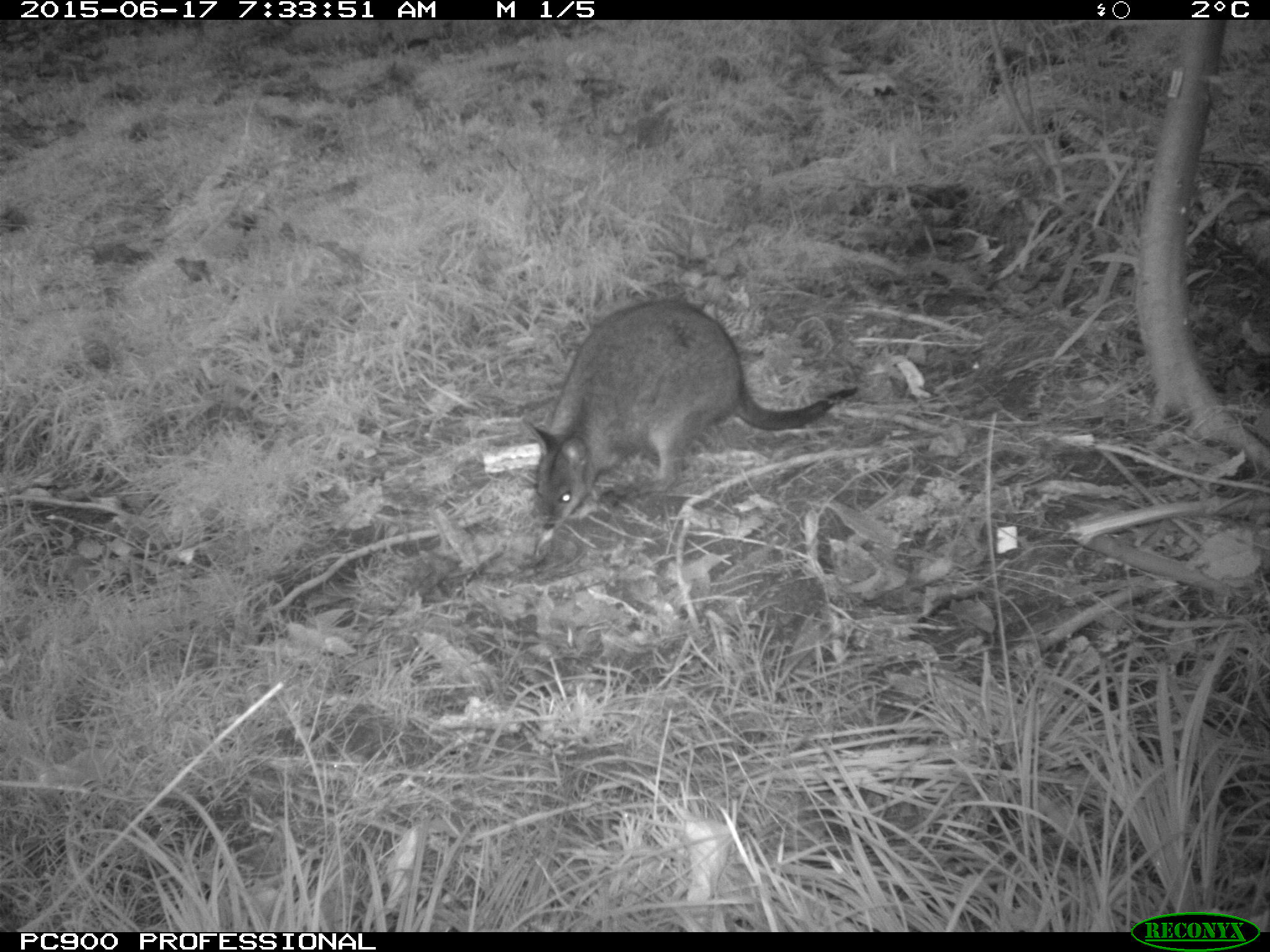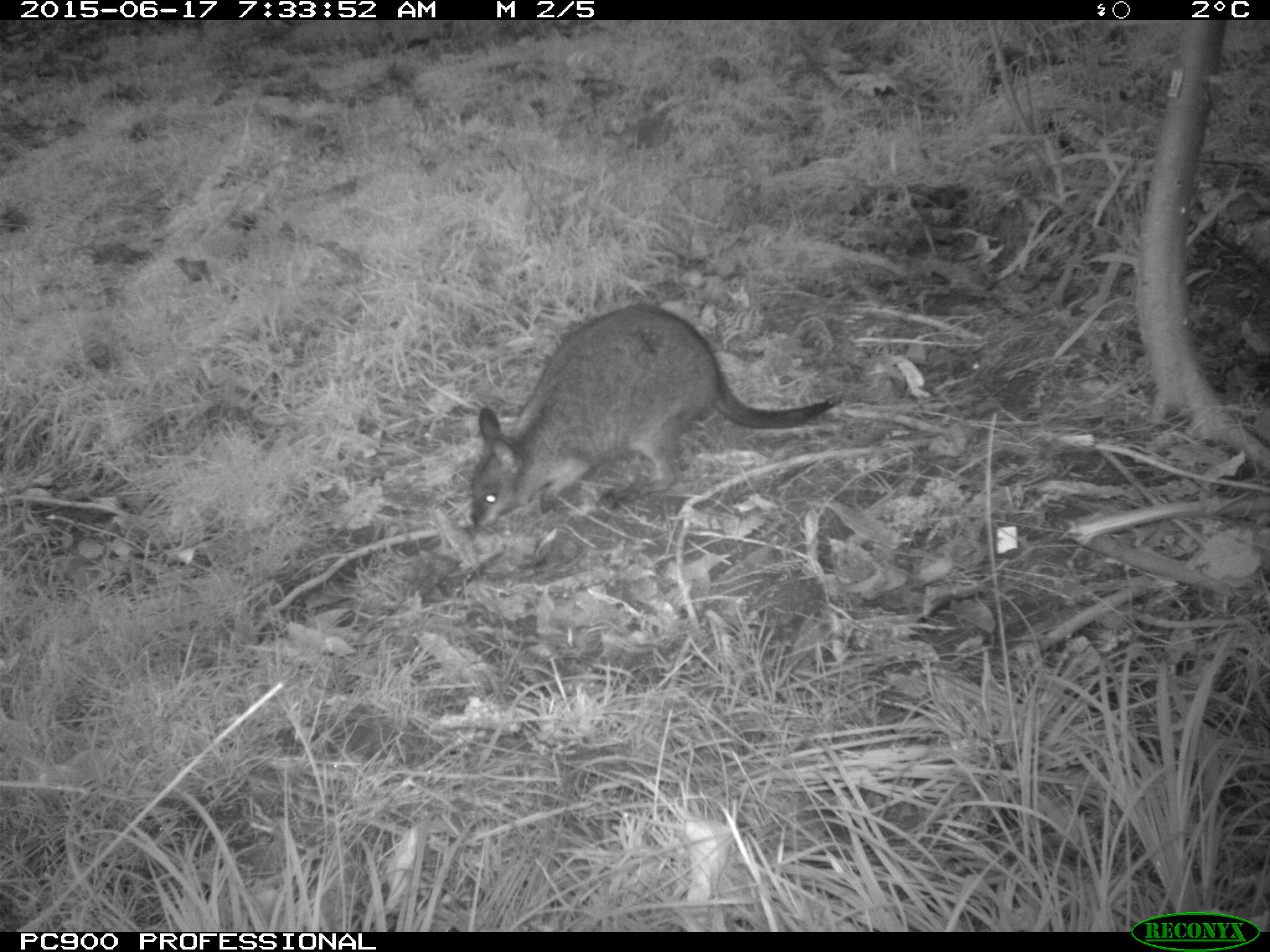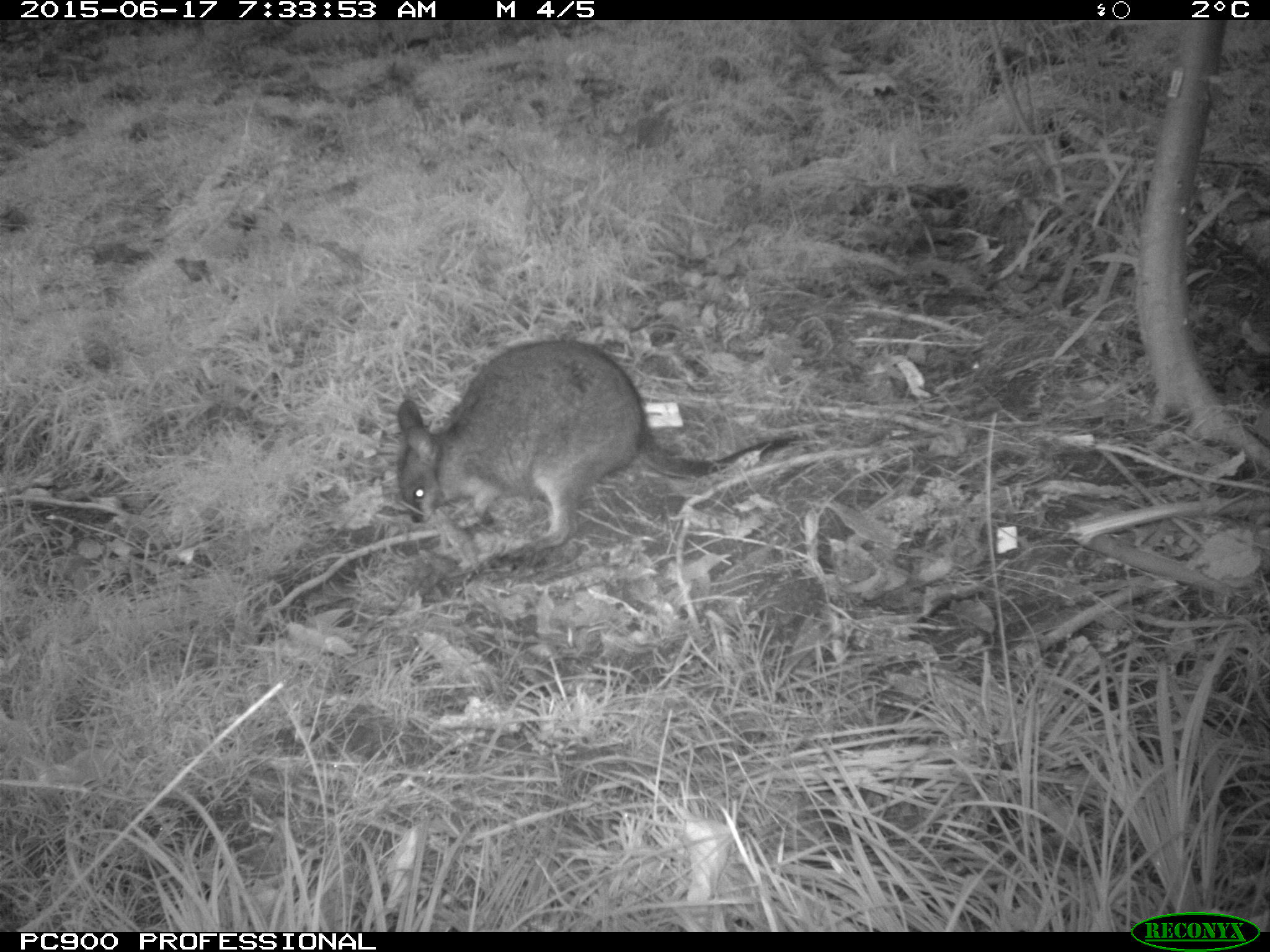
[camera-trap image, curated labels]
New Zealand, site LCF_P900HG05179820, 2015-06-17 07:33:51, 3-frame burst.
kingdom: Animalia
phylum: Chordata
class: Mammalia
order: Diprotodontia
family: Macropodidae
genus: Notamacropus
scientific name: Notamacropus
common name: wallaby